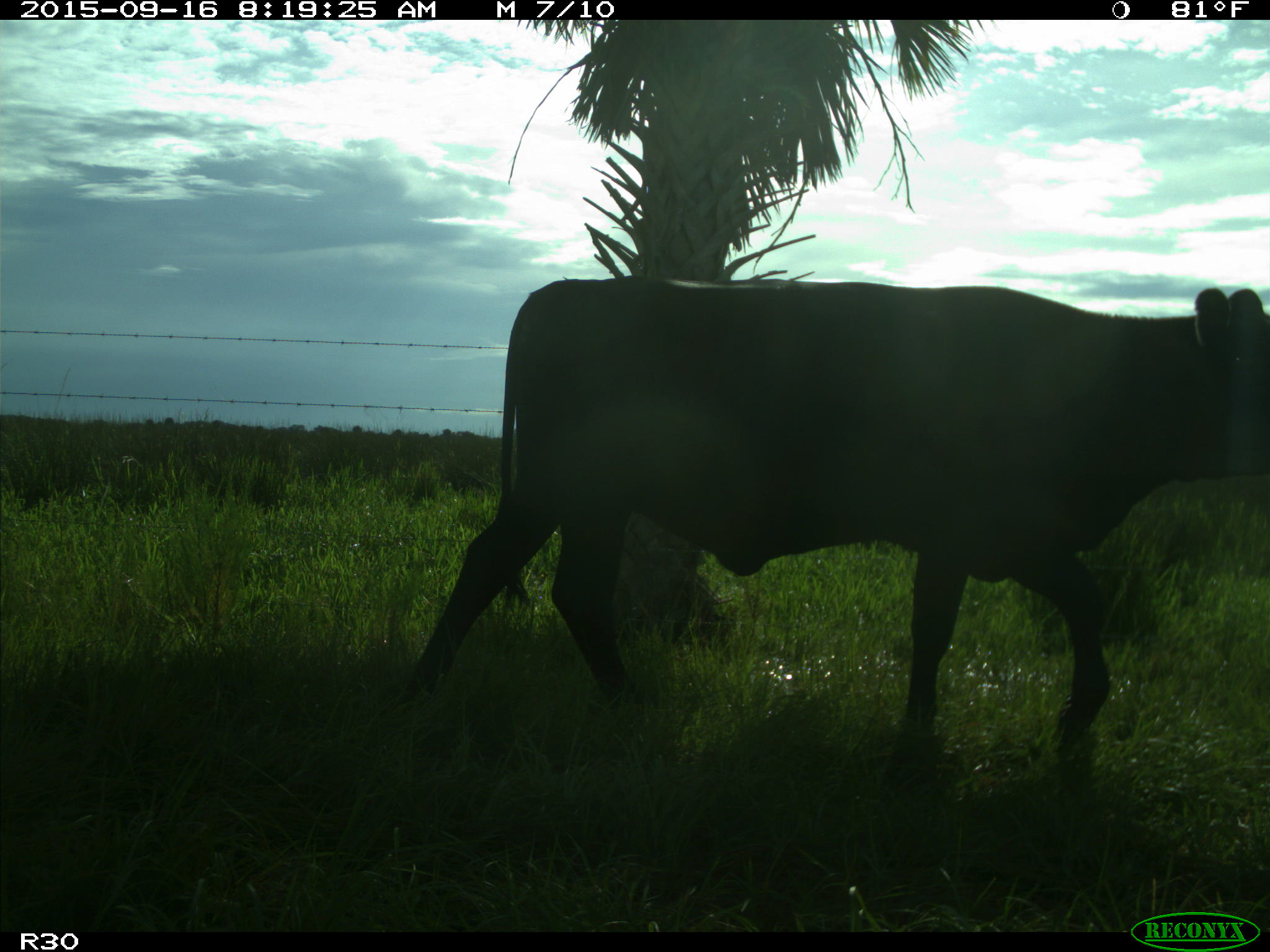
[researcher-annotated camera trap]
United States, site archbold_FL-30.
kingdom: Animalia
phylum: Chordata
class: Mammalia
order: Artiodactyla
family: Bovidae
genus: Bos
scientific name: Bos taurus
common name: domestic cow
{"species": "Bos taurus (domestic cow)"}